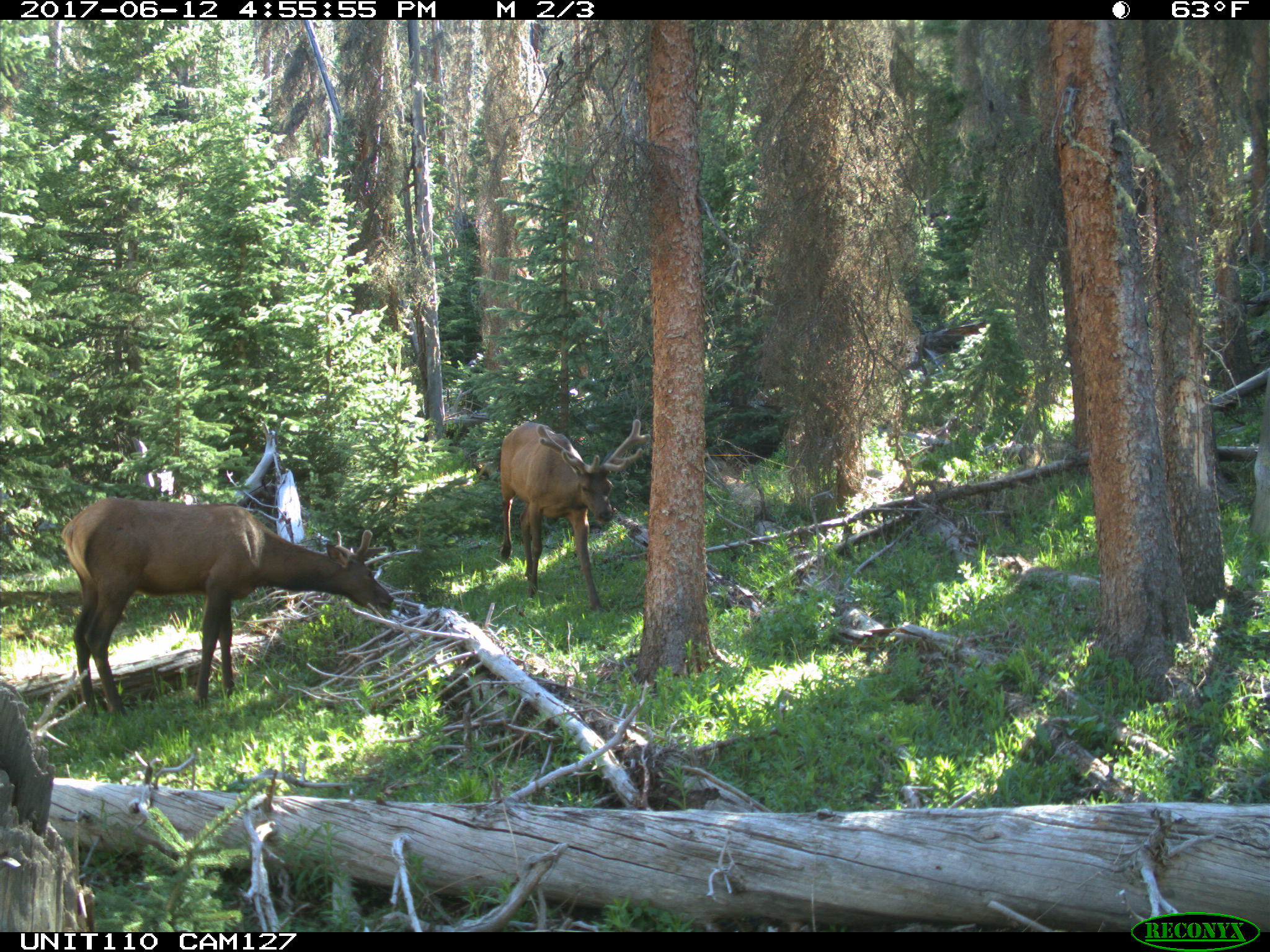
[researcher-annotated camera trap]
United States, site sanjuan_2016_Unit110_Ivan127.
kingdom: Animalia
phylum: Chordata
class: Mammalia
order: Artiodactyla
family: Cervidae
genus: Cervus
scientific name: Cervus elaphus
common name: red deer